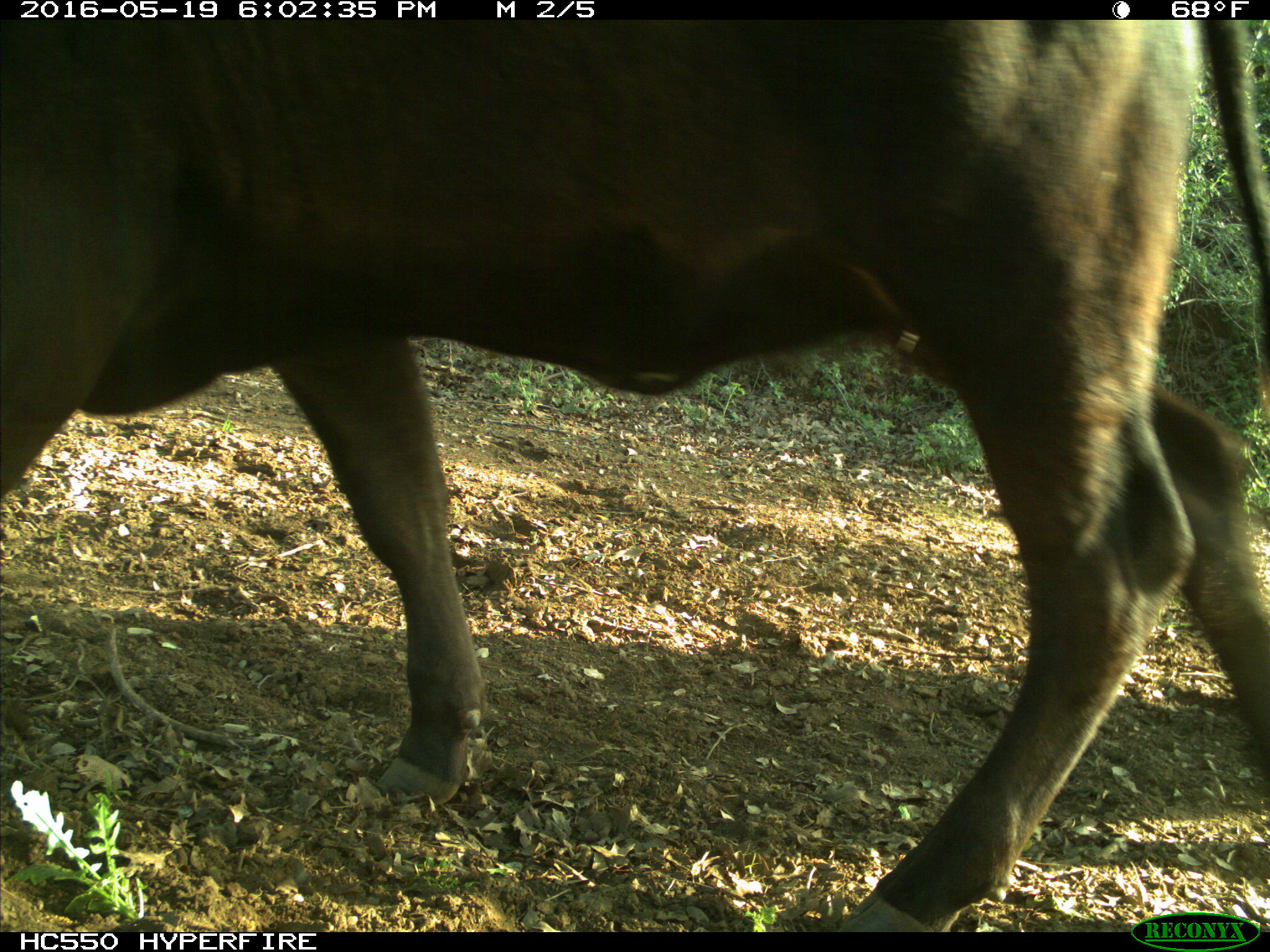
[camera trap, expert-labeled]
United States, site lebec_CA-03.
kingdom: Animalia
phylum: Chordata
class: Mammalia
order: Artiodactyla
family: Bovidae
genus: Bos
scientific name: Bos taurus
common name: domestic cow